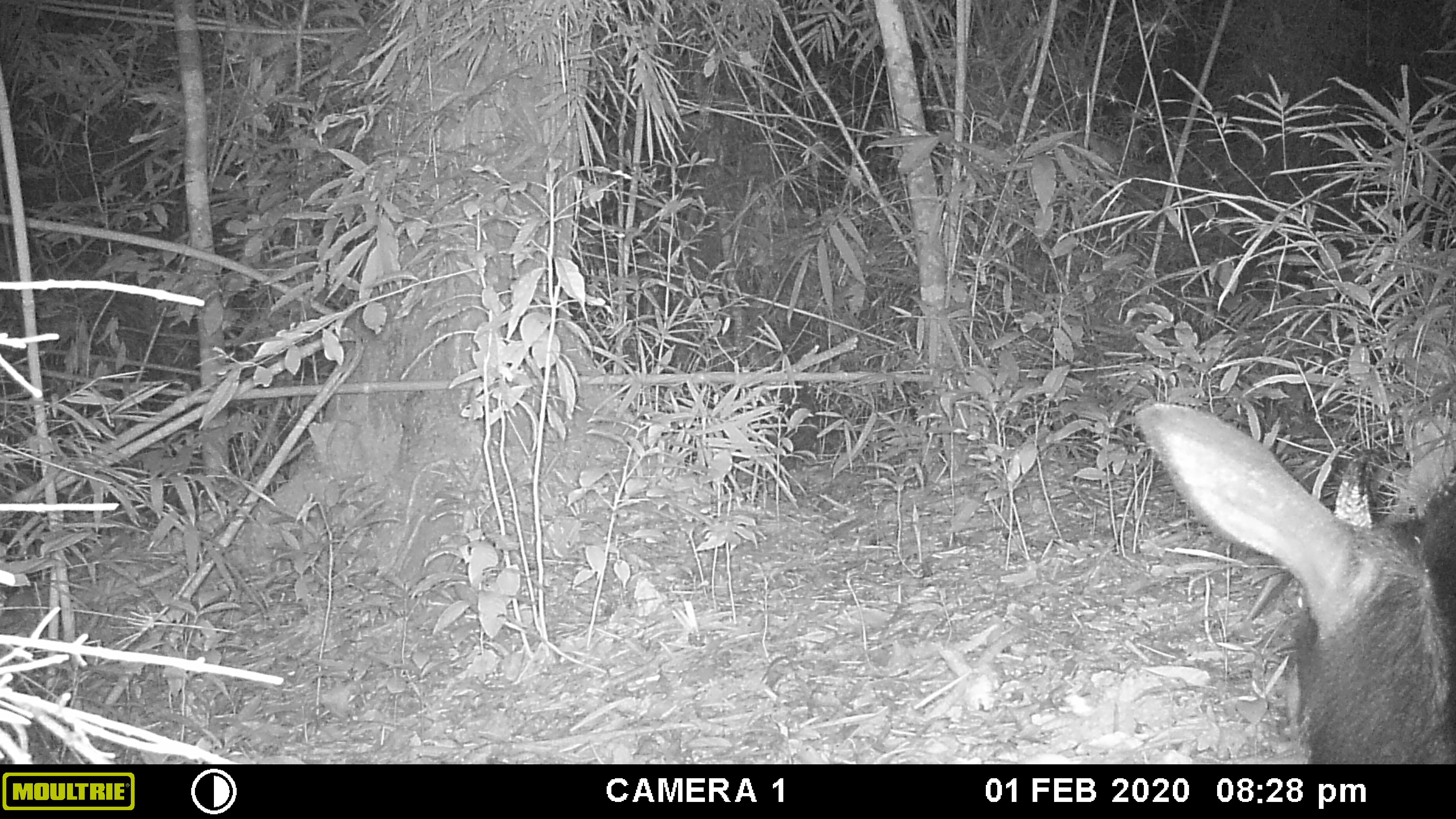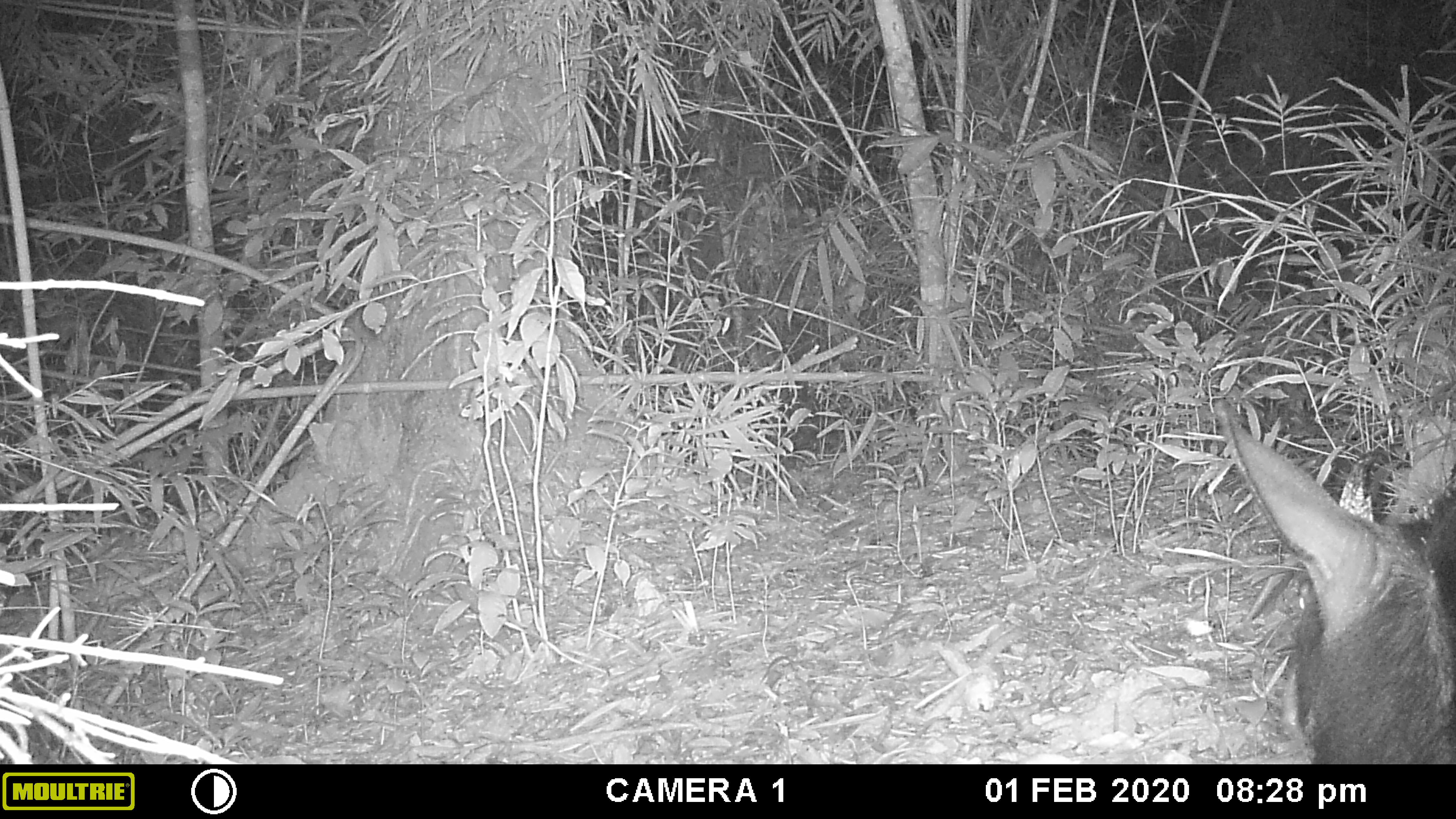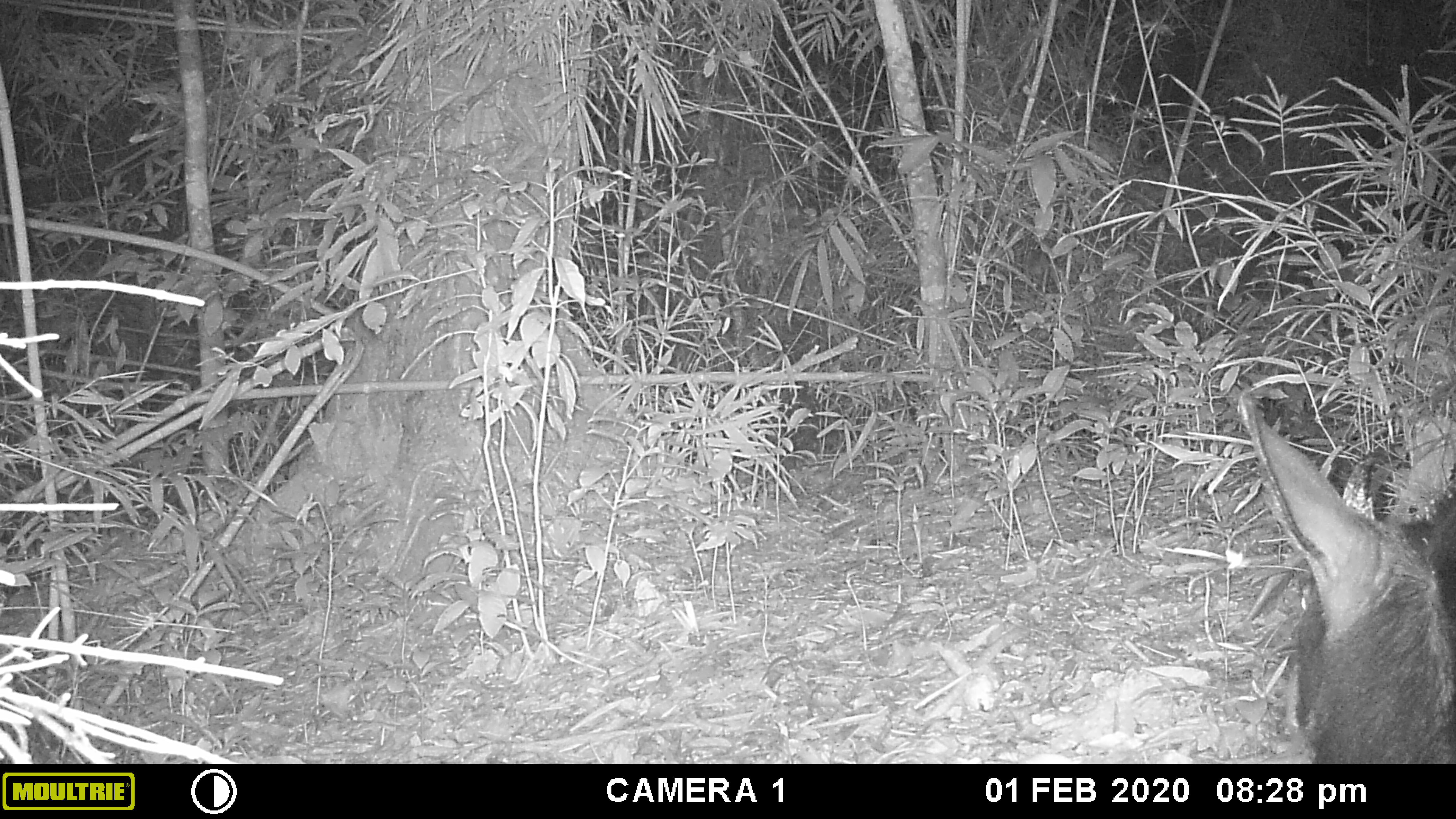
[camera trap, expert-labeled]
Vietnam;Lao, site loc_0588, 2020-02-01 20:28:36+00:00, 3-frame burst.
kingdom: Animalia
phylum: Chordata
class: Mammalia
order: Artiodactyla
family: Bovidae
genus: Capricornis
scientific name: Capricornis sumatraensis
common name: chinese serow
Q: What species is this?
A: Chinese serow (Capricornis sumatraensis).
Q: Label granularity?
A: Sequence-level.